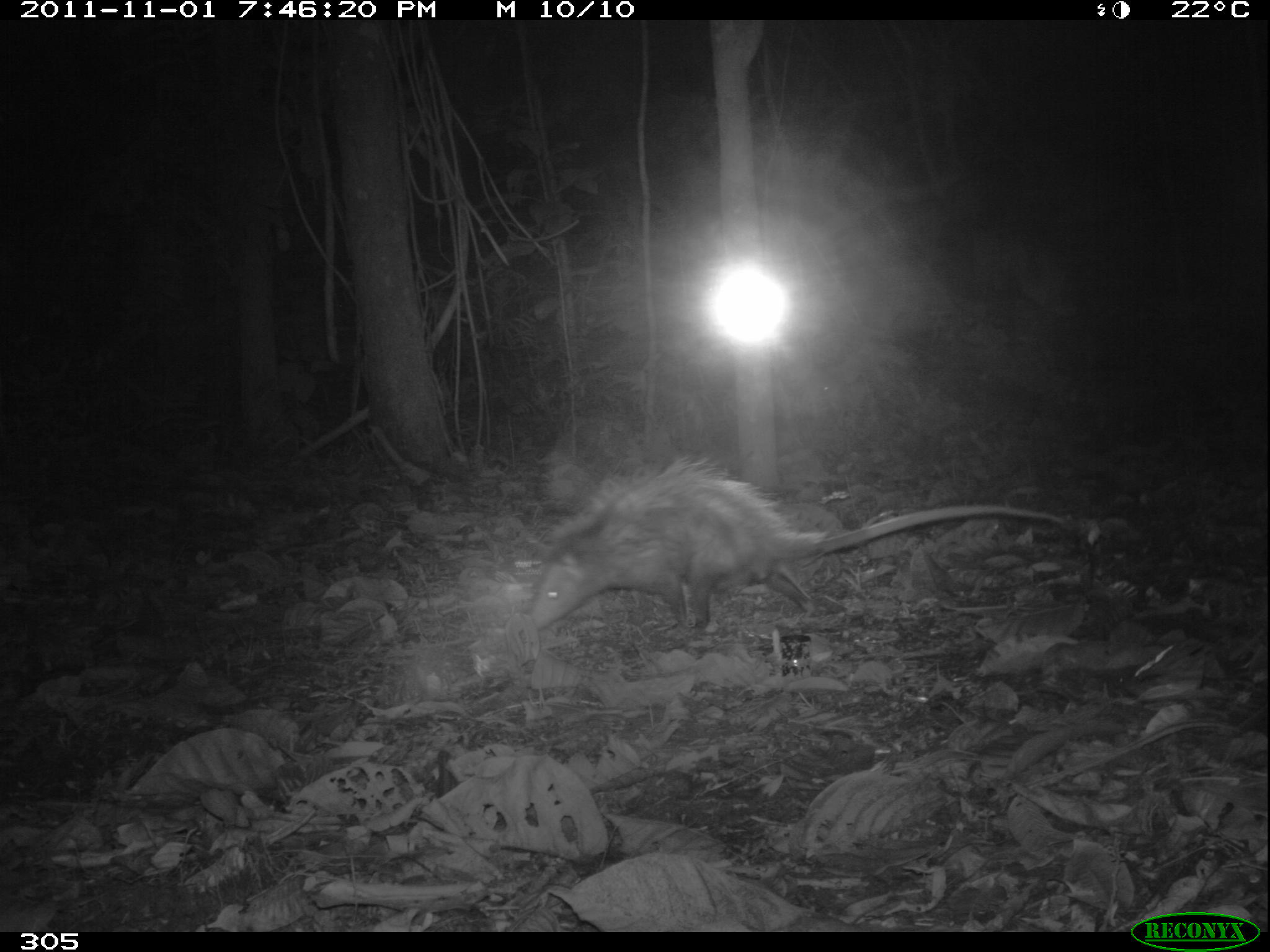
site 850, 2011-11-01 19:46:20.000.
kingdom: Animalia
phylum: Chordata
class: Mammalia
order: Didelphimorphia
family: Didelphidae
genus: Didelphis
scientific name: Didelphis marsupialis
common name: southern opossum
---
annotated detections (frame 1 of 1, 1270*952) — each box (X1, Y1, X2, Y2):
didelphis marsupialis: (527, 454, 1064, 626)